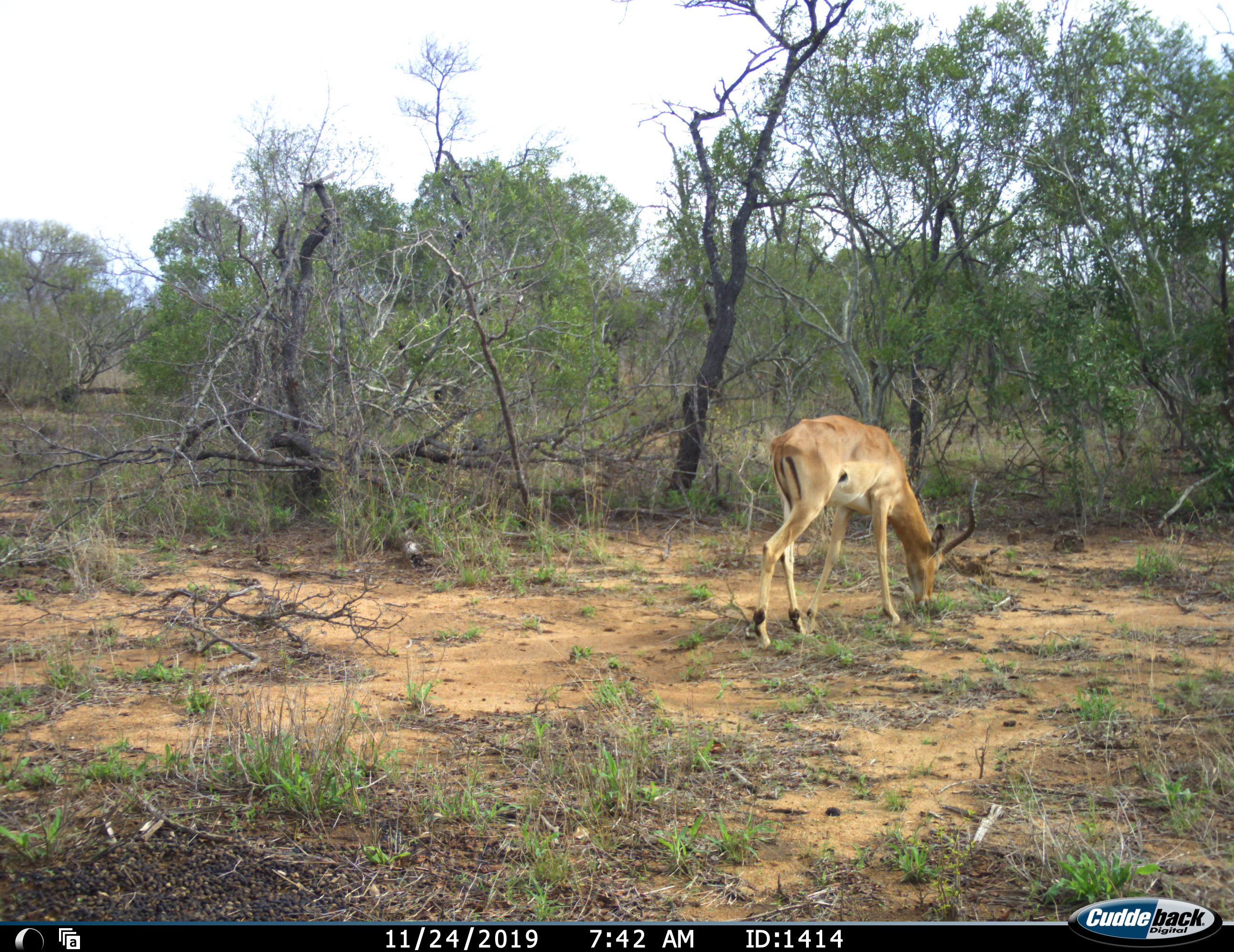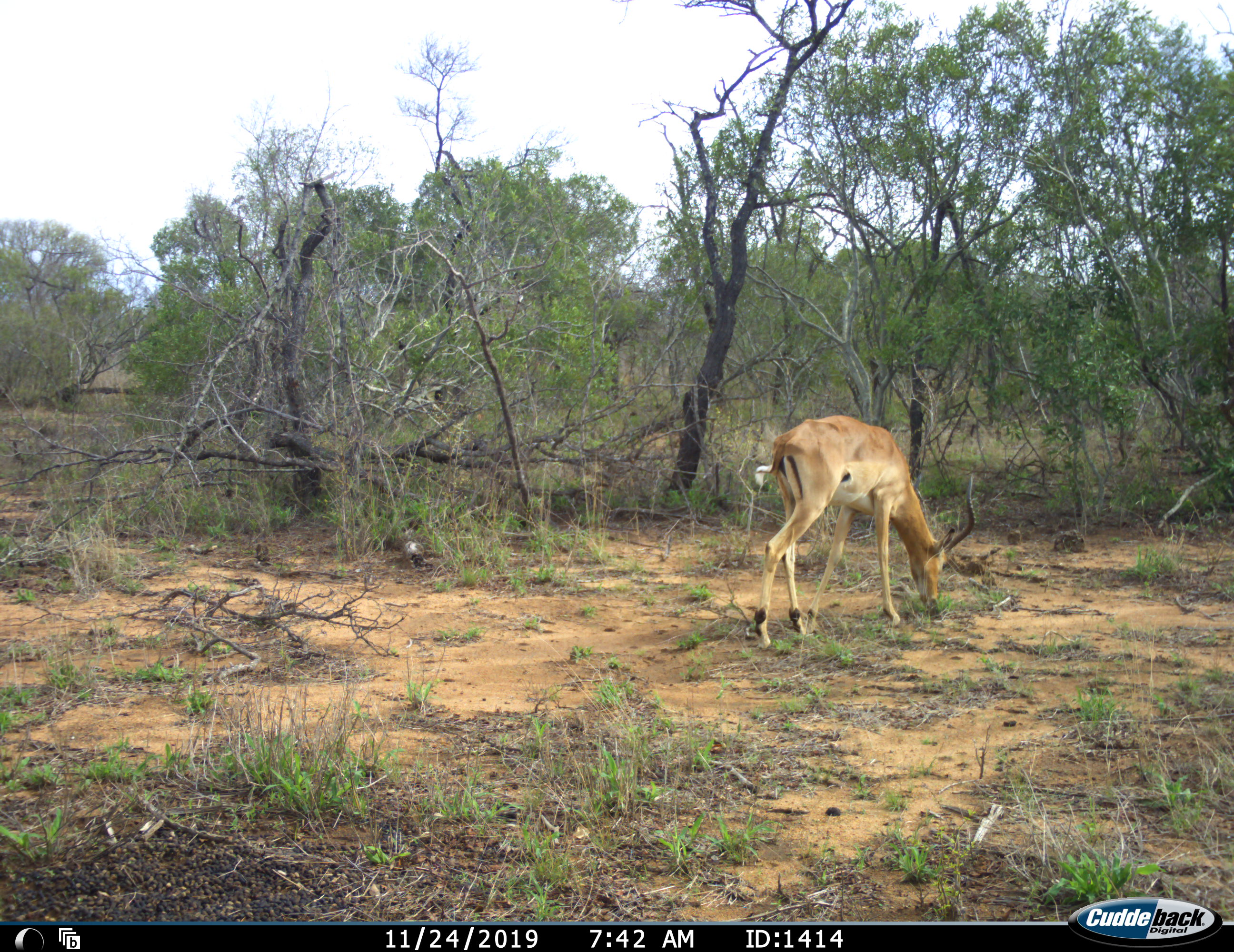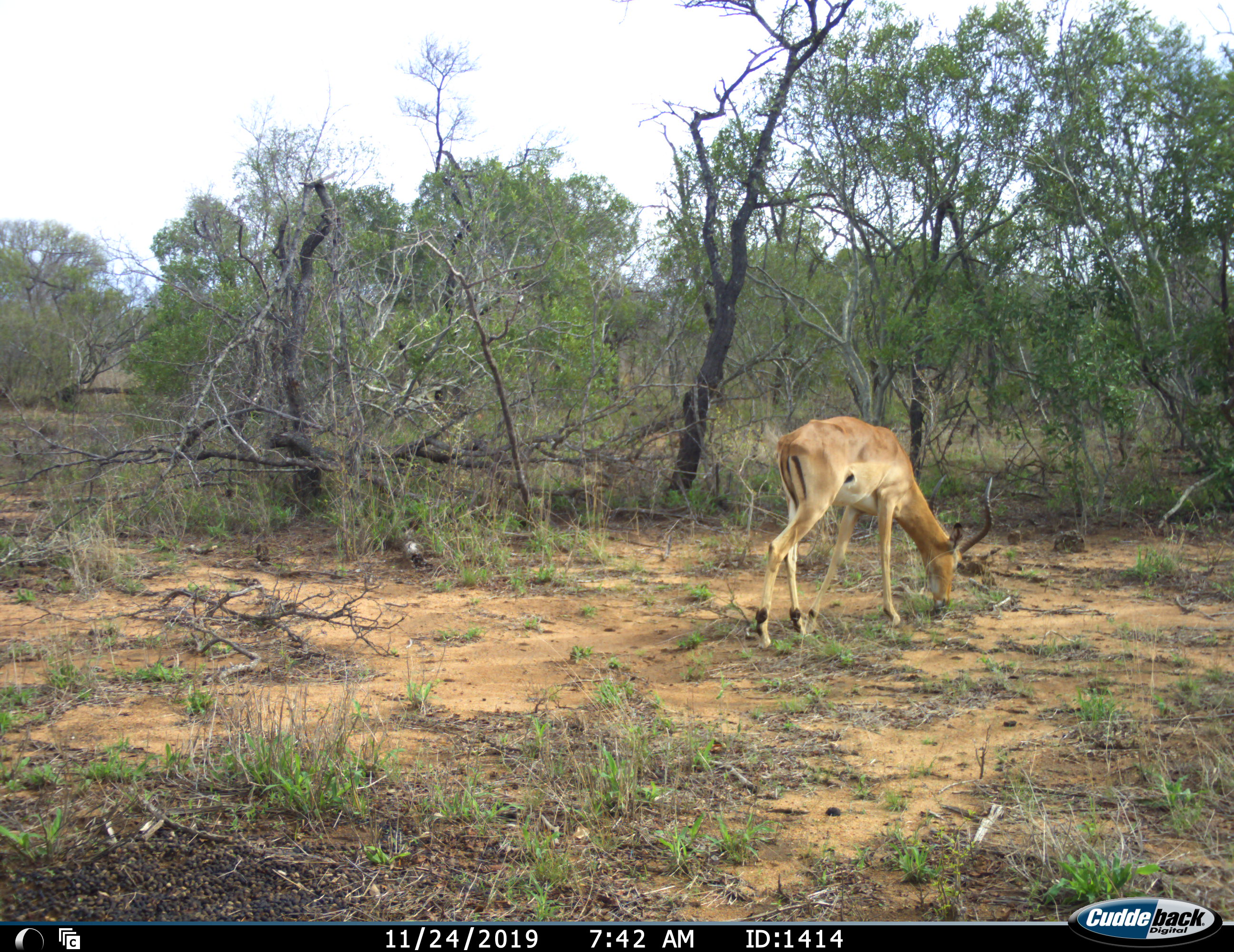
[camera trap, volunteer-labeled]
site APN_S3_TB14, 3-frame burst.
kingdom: Animalia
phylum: Chordata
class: Mammalia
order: Artiodactyla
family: Bovidae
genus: Aepyceros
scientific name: Aepyceros melampus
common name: impala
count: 1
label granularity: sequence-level